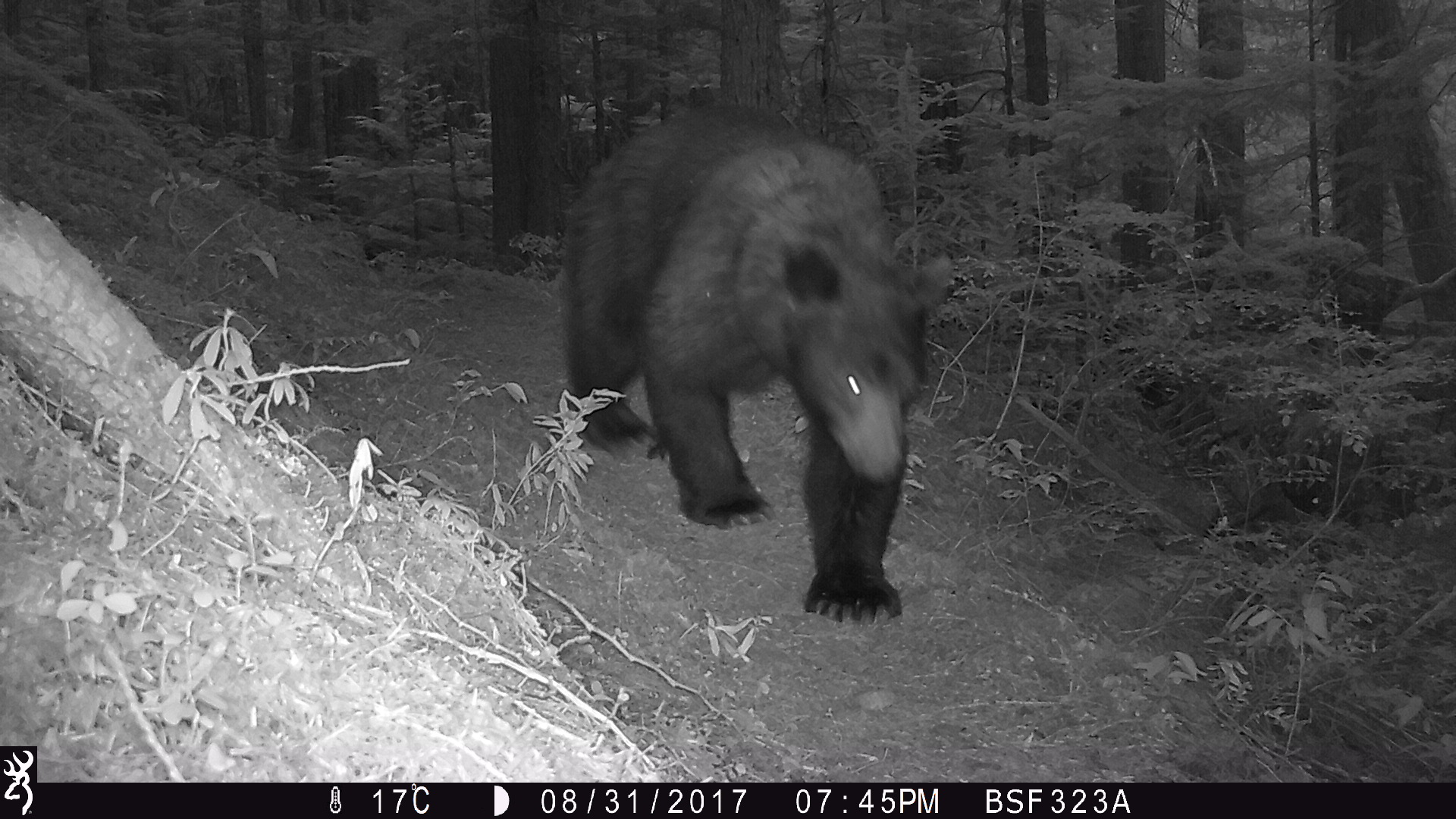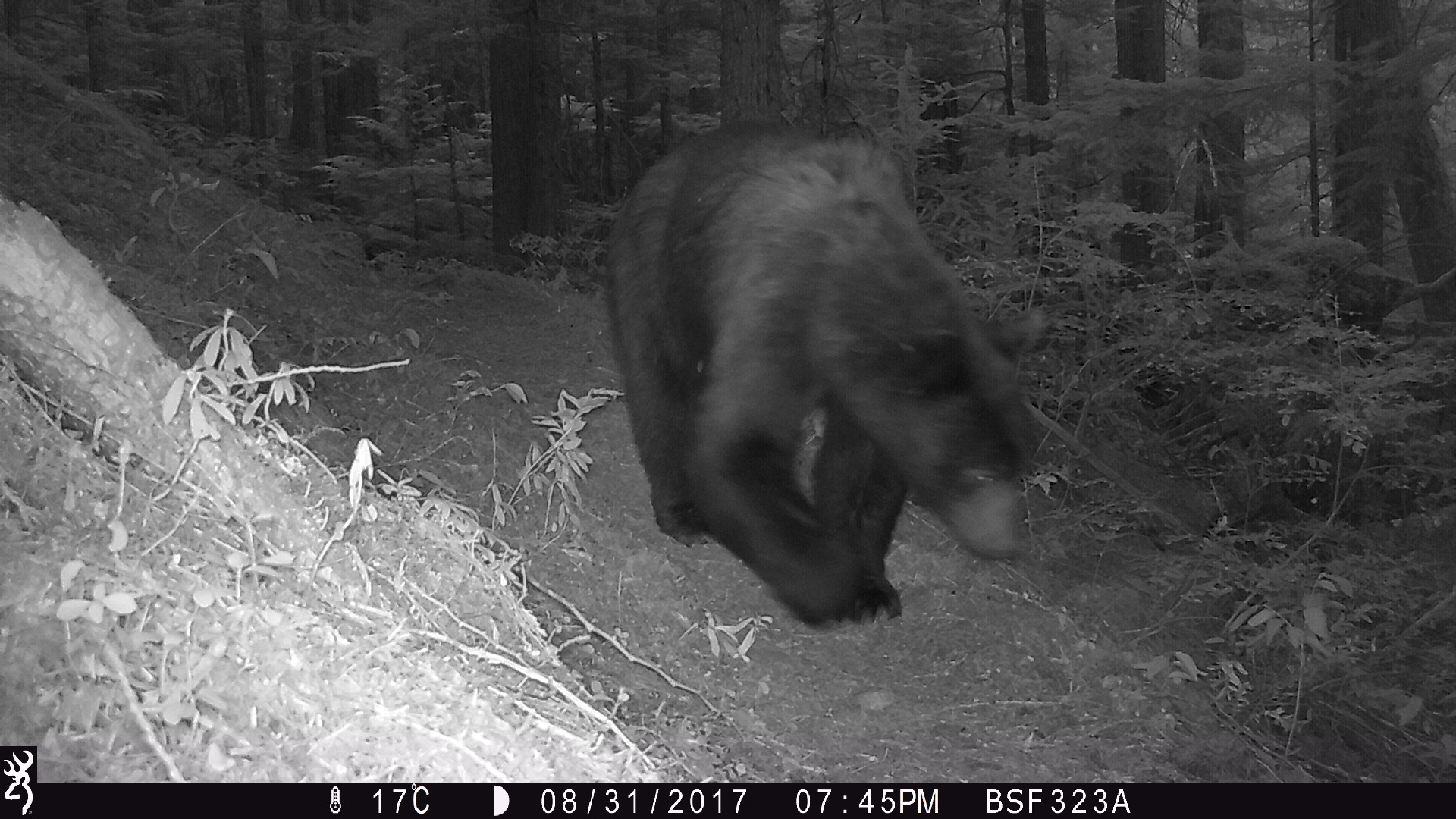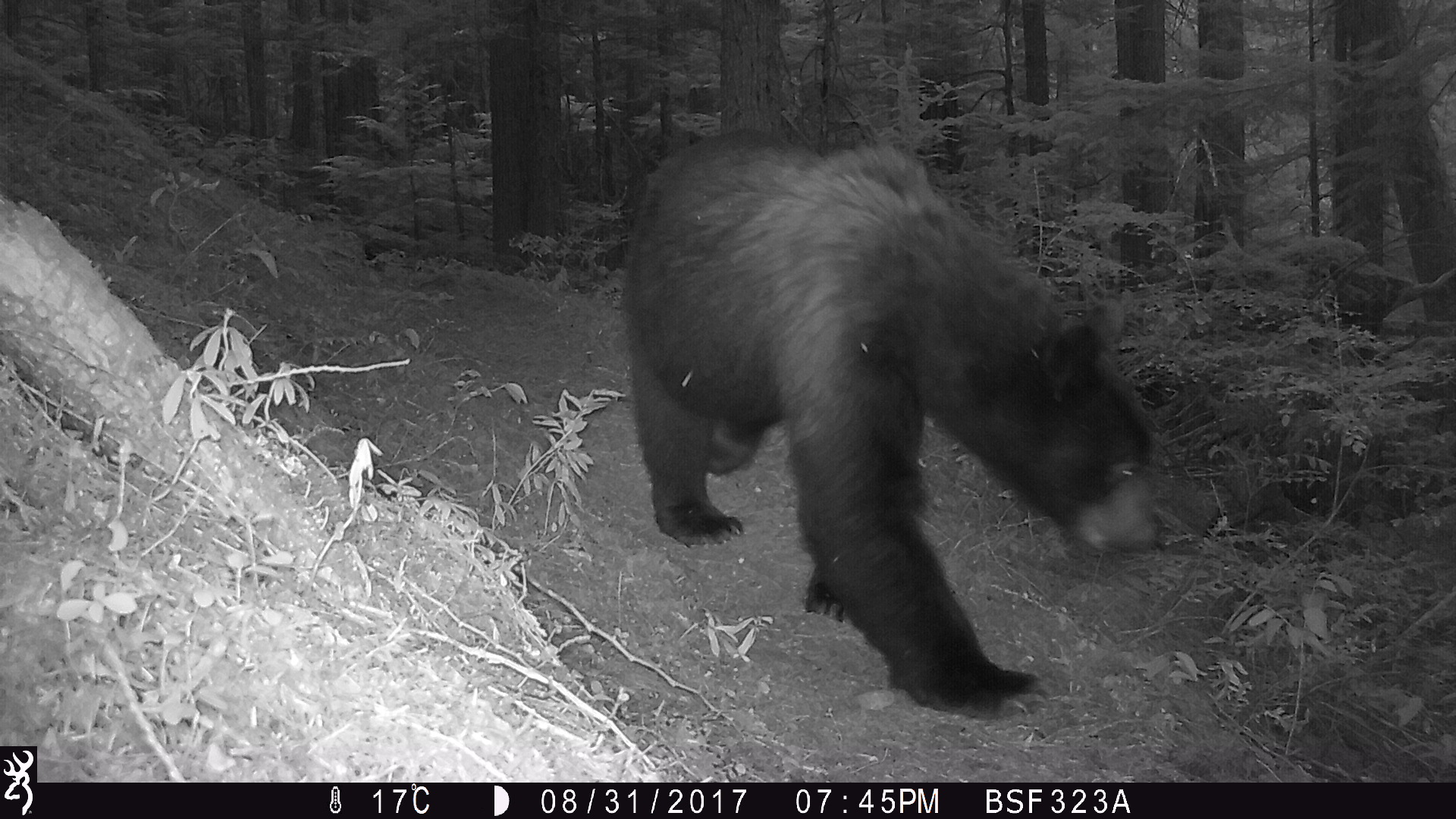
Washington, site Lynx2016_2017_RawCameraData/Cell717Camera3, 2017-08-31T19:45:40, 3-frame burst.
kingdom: Animalia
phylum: Chordata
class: Mammalia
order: Carnivora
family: Ursidae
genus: Ursus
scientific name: Ursus americanus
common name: american black bear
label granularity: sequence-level